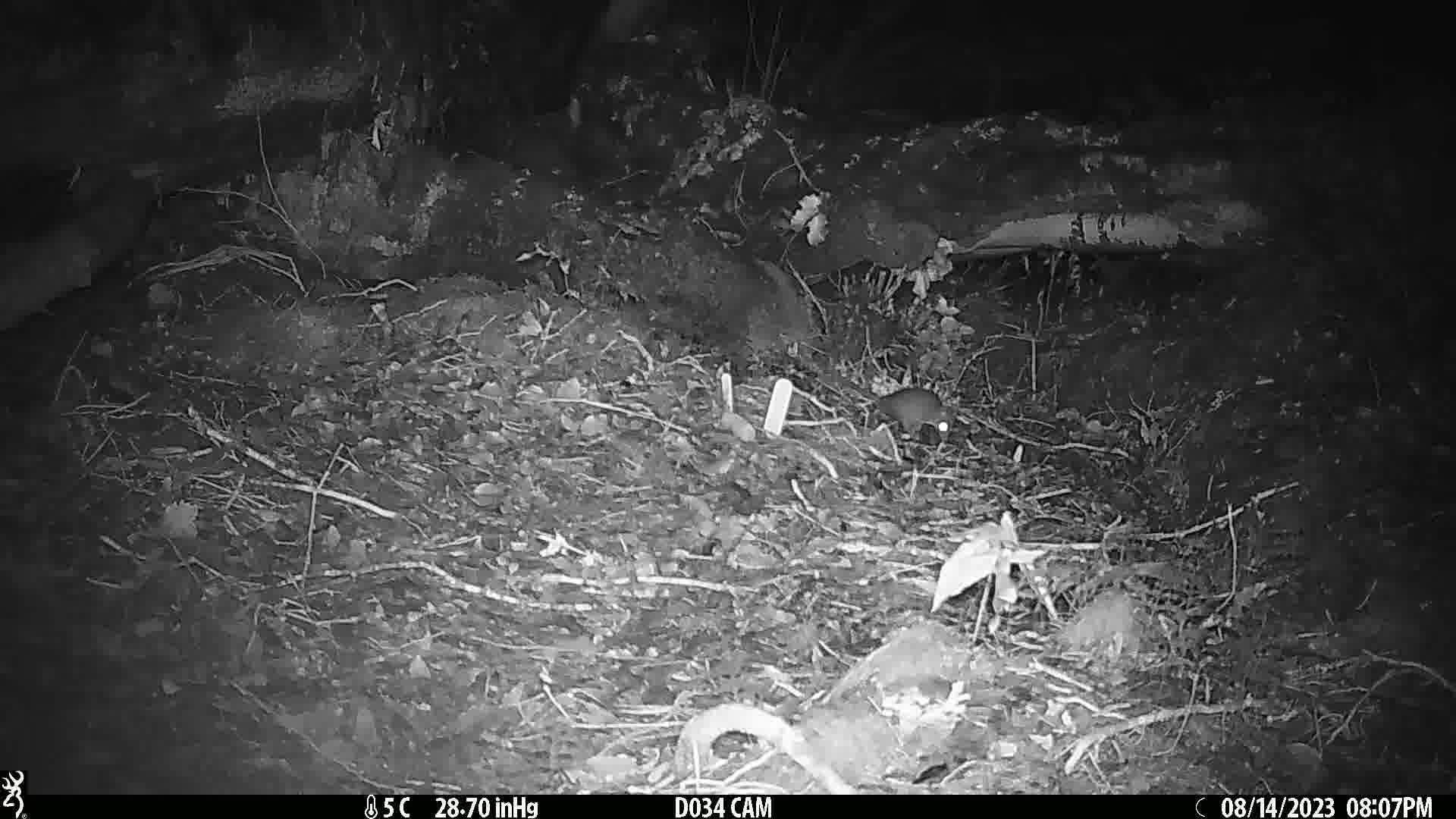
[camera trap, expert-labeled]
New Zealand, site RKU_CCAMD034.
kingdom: Animalia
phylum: Chordata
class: Mammalia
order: Rodentia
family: Muridae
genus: Rattus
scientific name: Rattus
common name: rat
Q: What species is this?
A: Rat (Rattus).